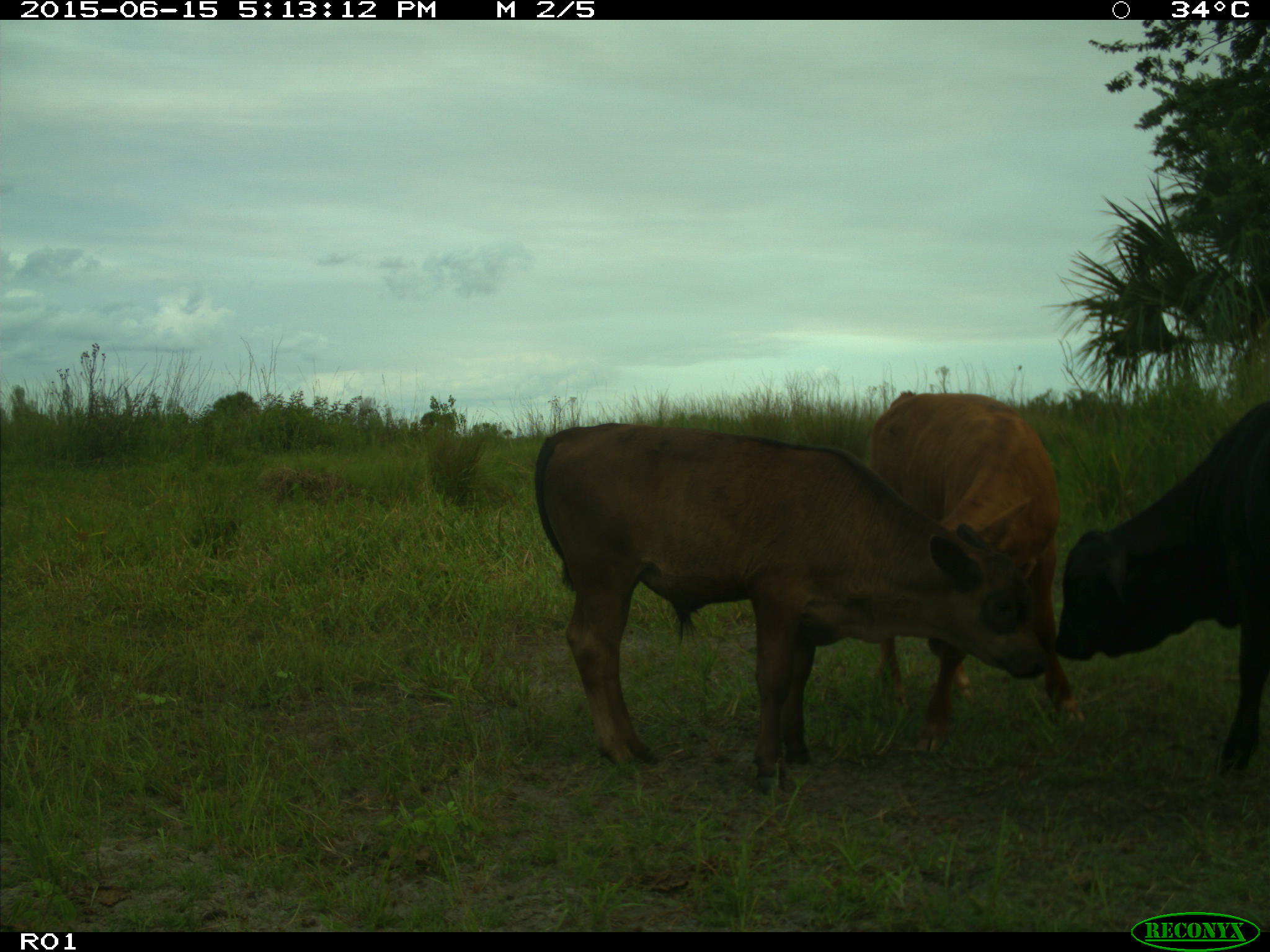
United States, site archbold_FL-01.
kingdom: Animalia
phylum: Chordata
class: Mammalia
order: Artiodactyla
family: Bovidae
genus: Bos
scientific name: Bos taurus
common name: domestic cow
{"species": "Bos taurus (domestic cow)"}